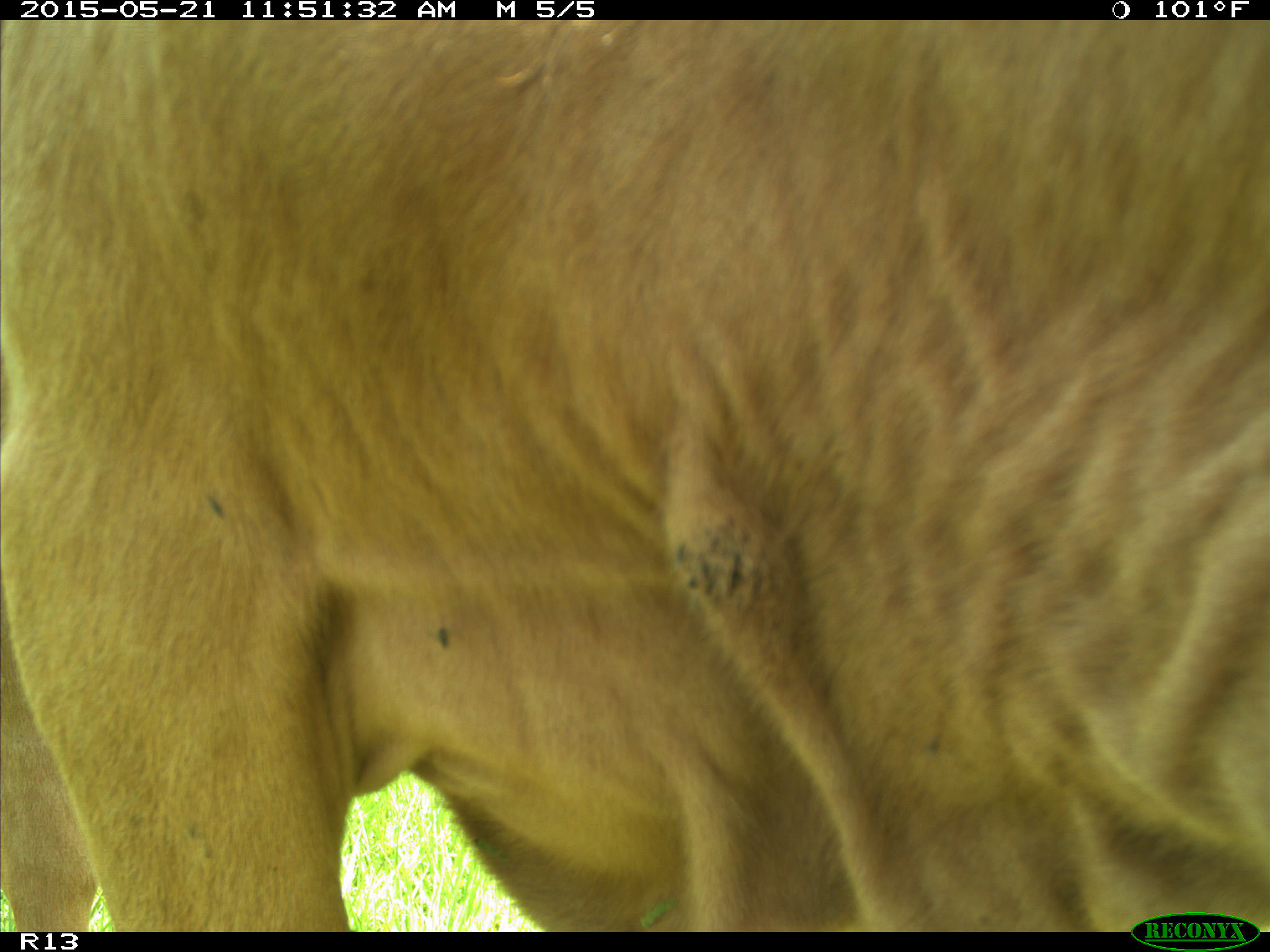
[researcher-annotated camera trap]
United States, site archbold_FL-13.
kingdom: Animalia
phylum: Chordata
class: Mammalia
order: Artiodactyla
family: Bovidae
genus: Bos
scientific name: Bos taurus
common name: domestic cow